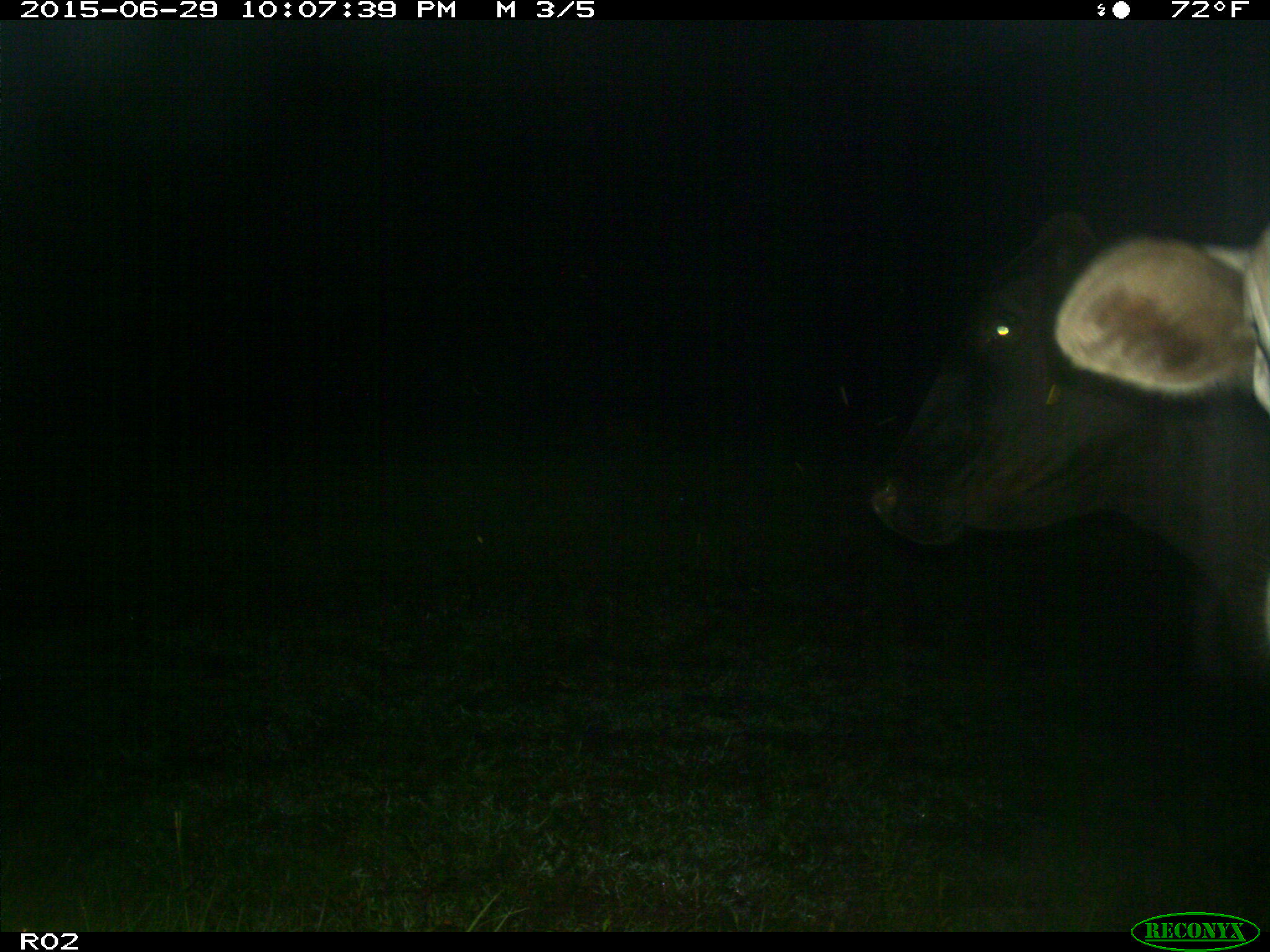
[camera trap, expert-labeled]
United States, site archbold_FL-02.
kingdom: Animalia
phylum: Chordata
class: Mammalia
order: Artiodactyla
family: Bovidae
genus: Bos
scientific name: Bos taurus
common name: domestic cow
Bos taurus (domestic cow).